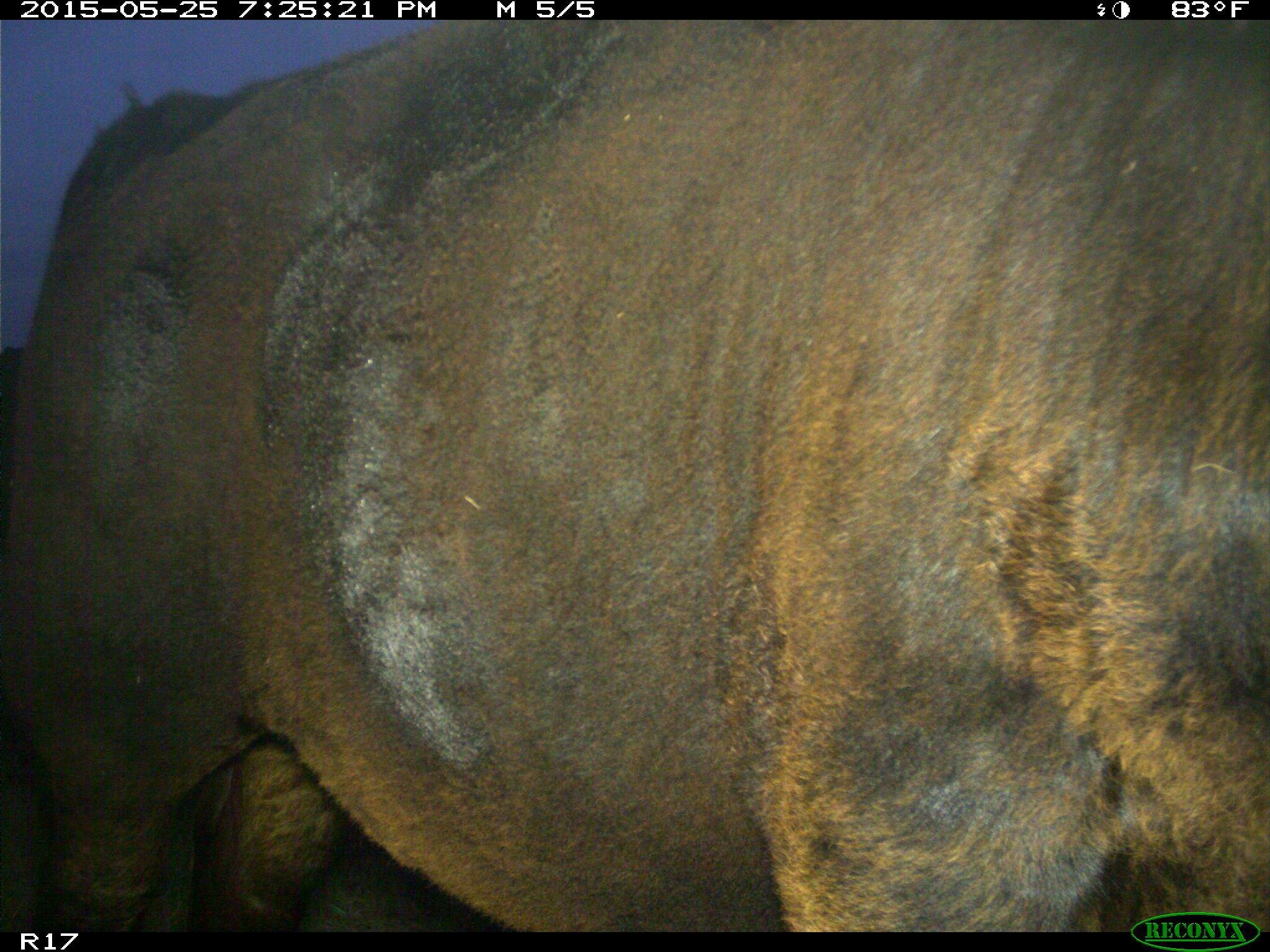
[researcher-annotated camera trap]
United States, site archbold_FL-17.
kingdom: Animalia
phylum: Chordata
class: Mammalia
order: Artiodactyla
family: Bovidae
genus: Bos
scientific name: Bos taurus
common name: domestic cow